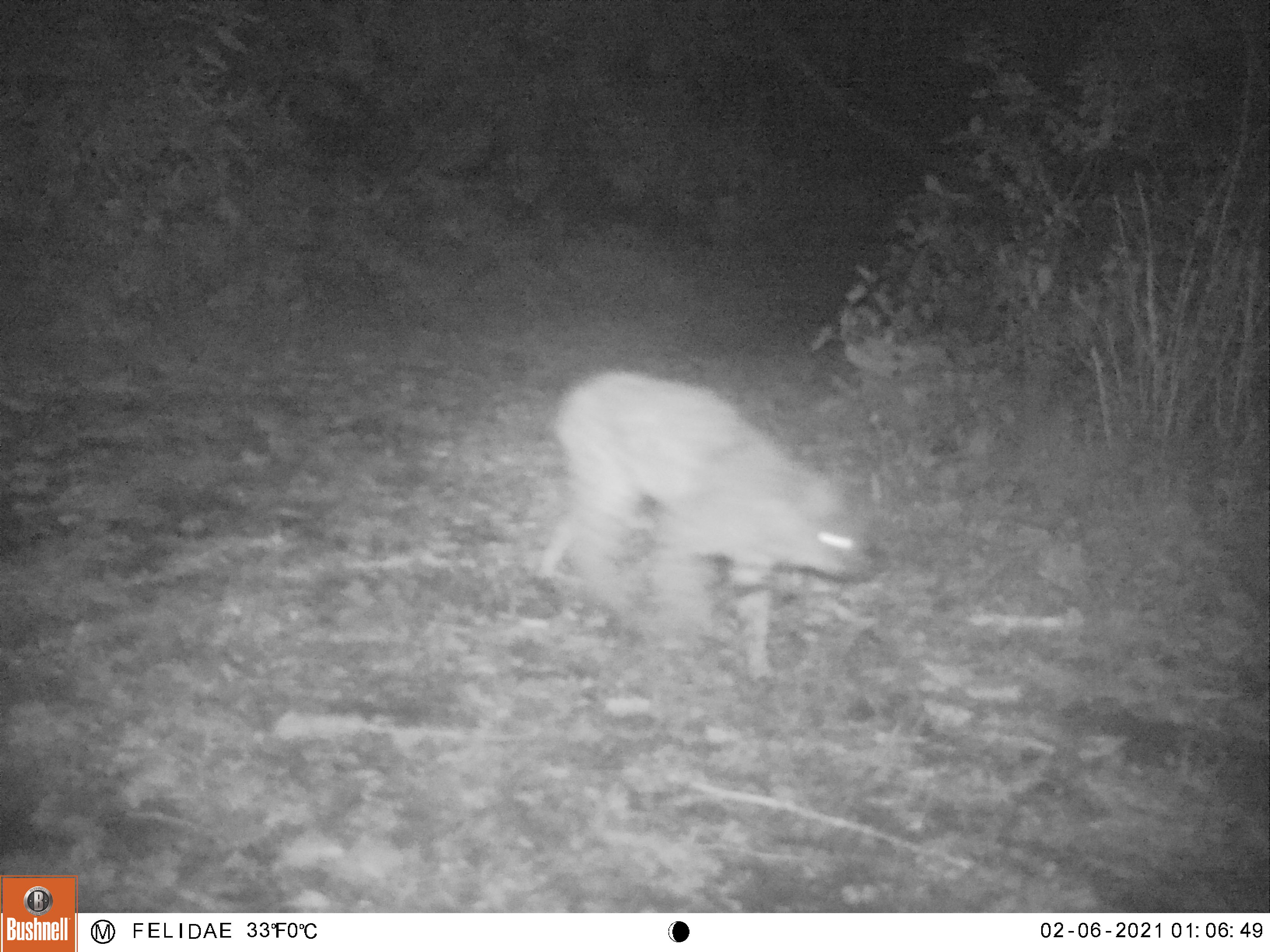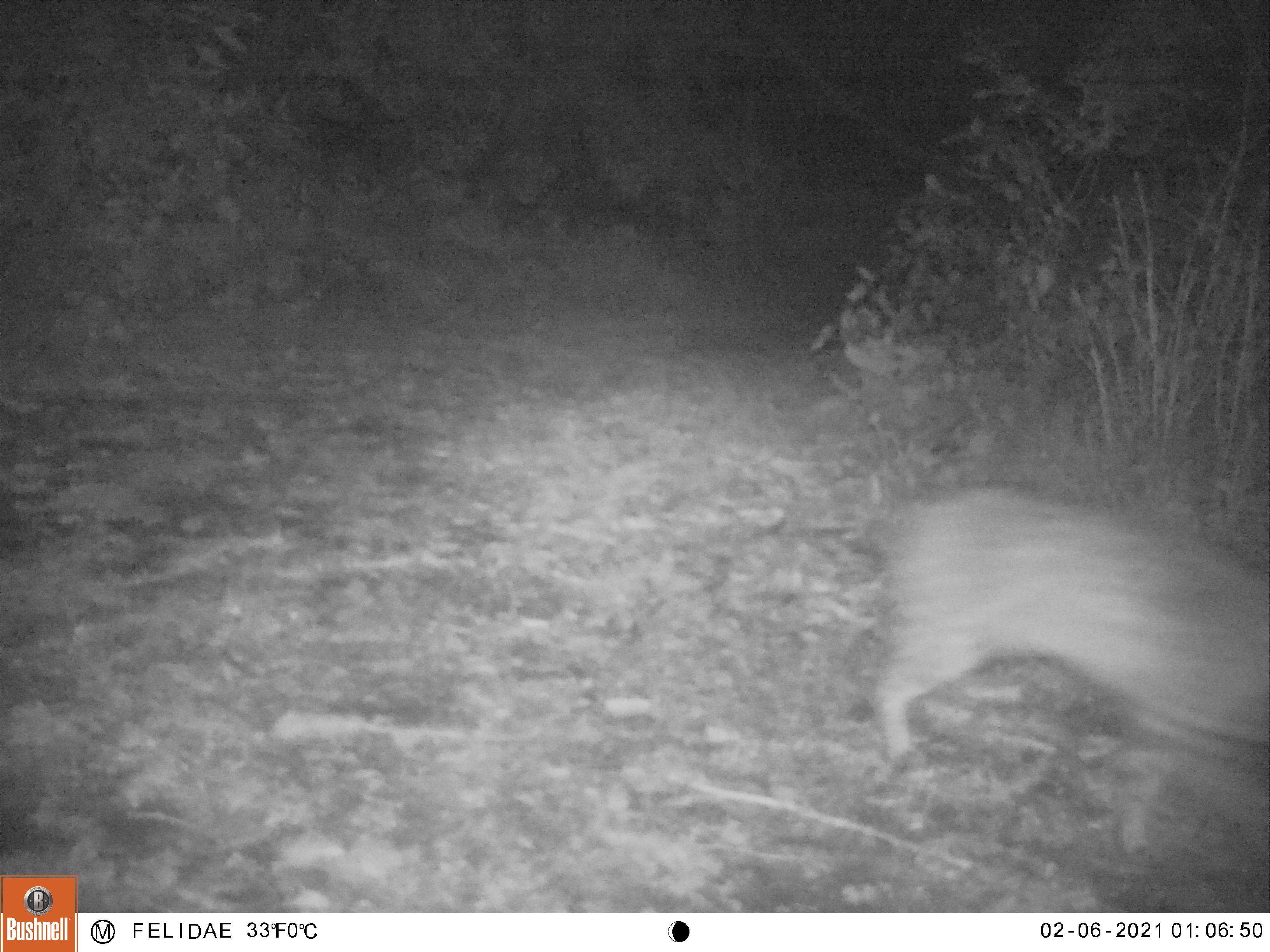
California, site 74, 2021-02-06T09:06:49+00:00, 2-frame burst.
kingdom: Animalia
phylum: Chordata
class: Mammalia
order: Carnivora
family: Felidae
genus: Lynx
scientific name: Lynx rufus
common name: bobcat